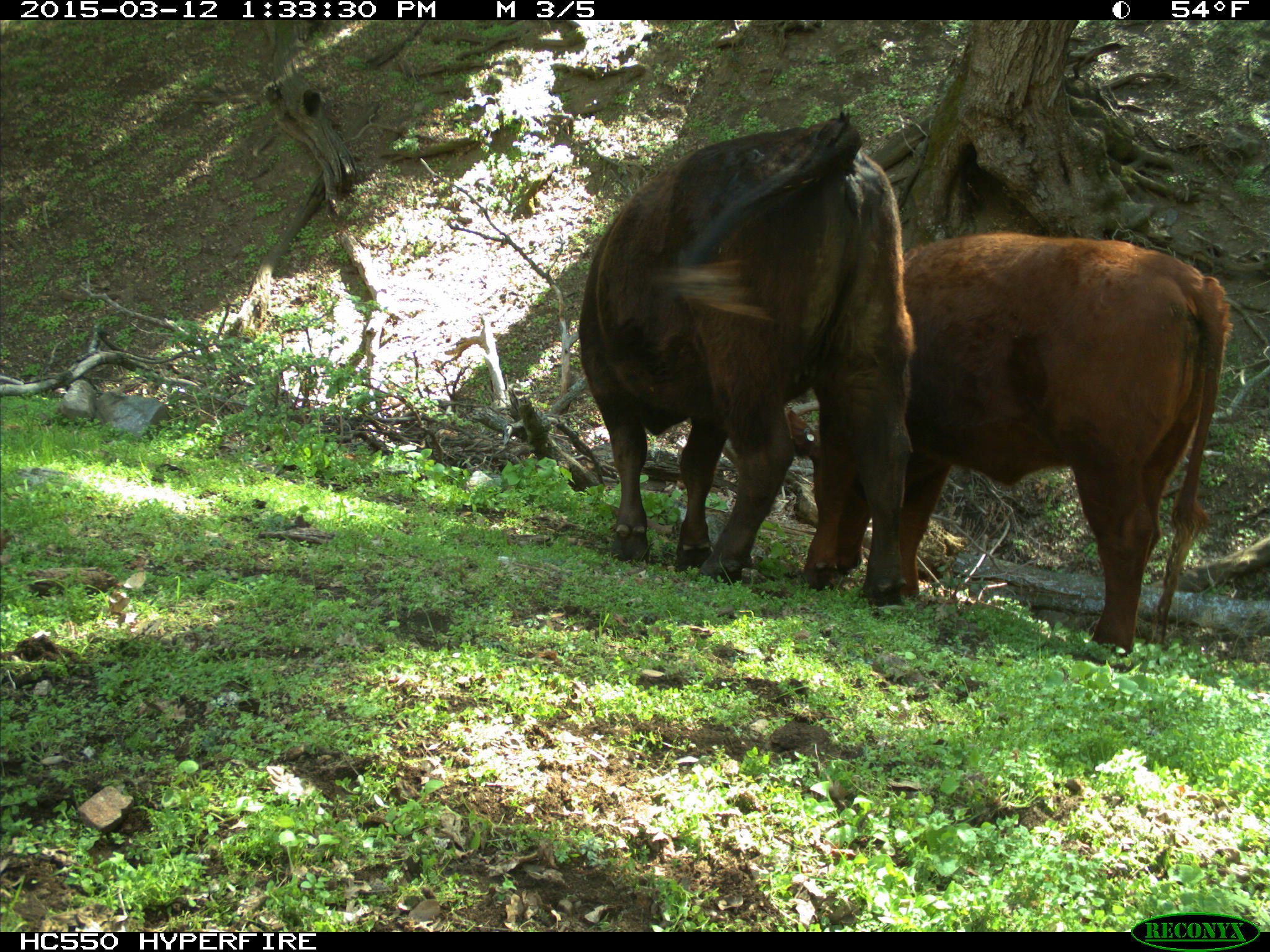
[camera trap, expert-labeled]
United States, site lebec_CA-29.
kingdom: Animalia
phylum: Chordata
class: Mammalia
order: Artiodactyla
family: Bovidae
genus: Bos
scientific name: Bos taurus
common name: domestic cow